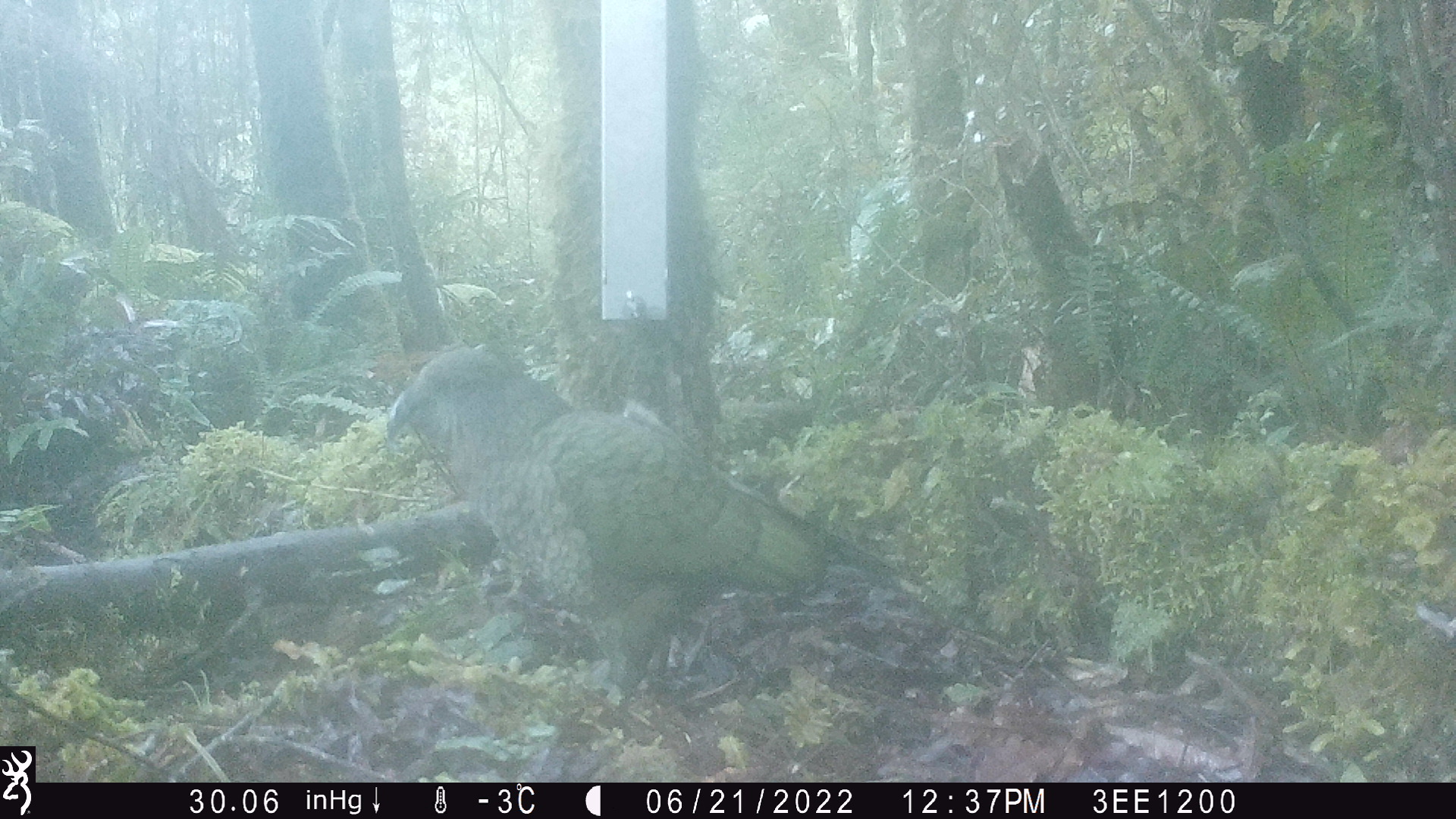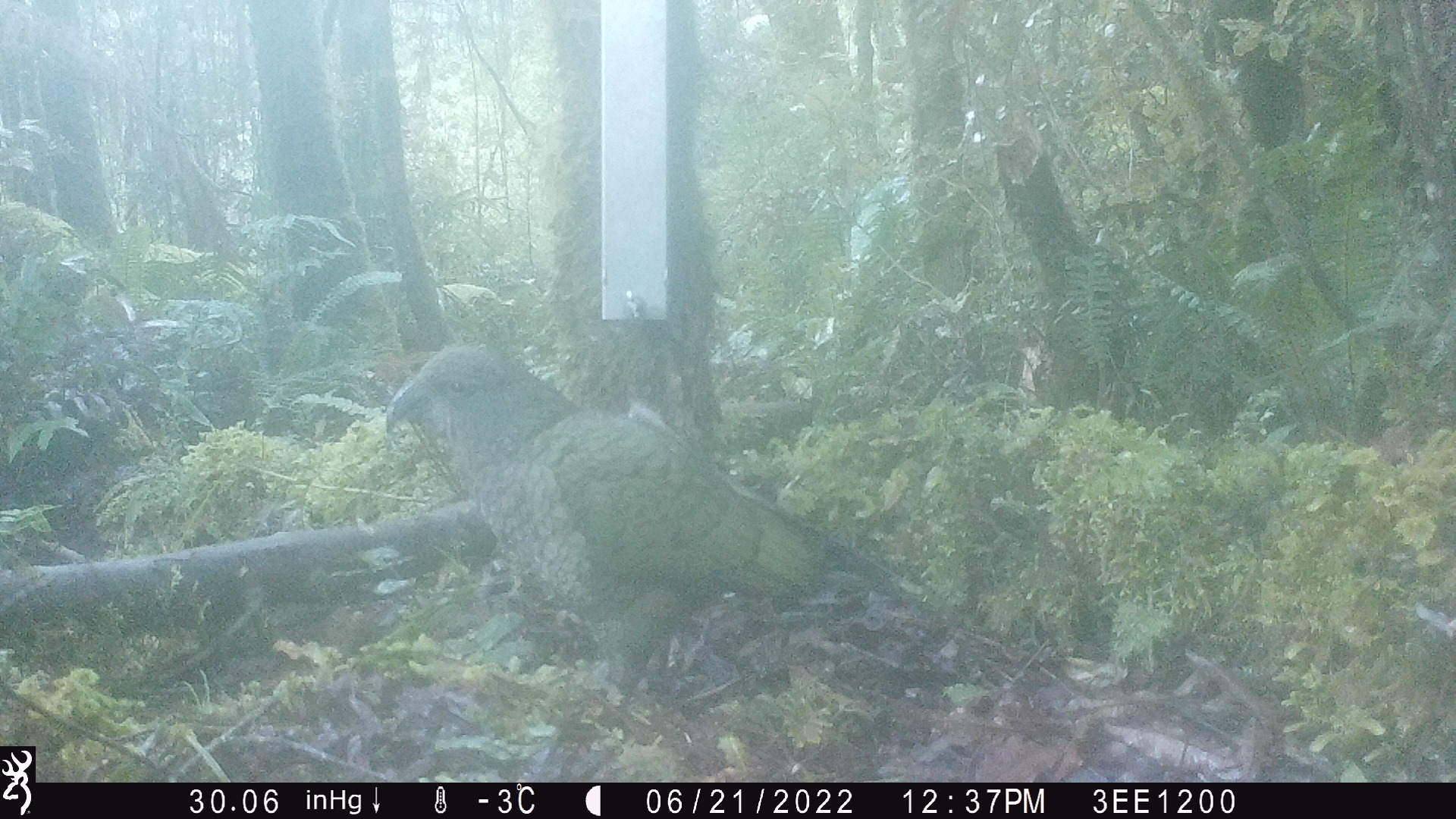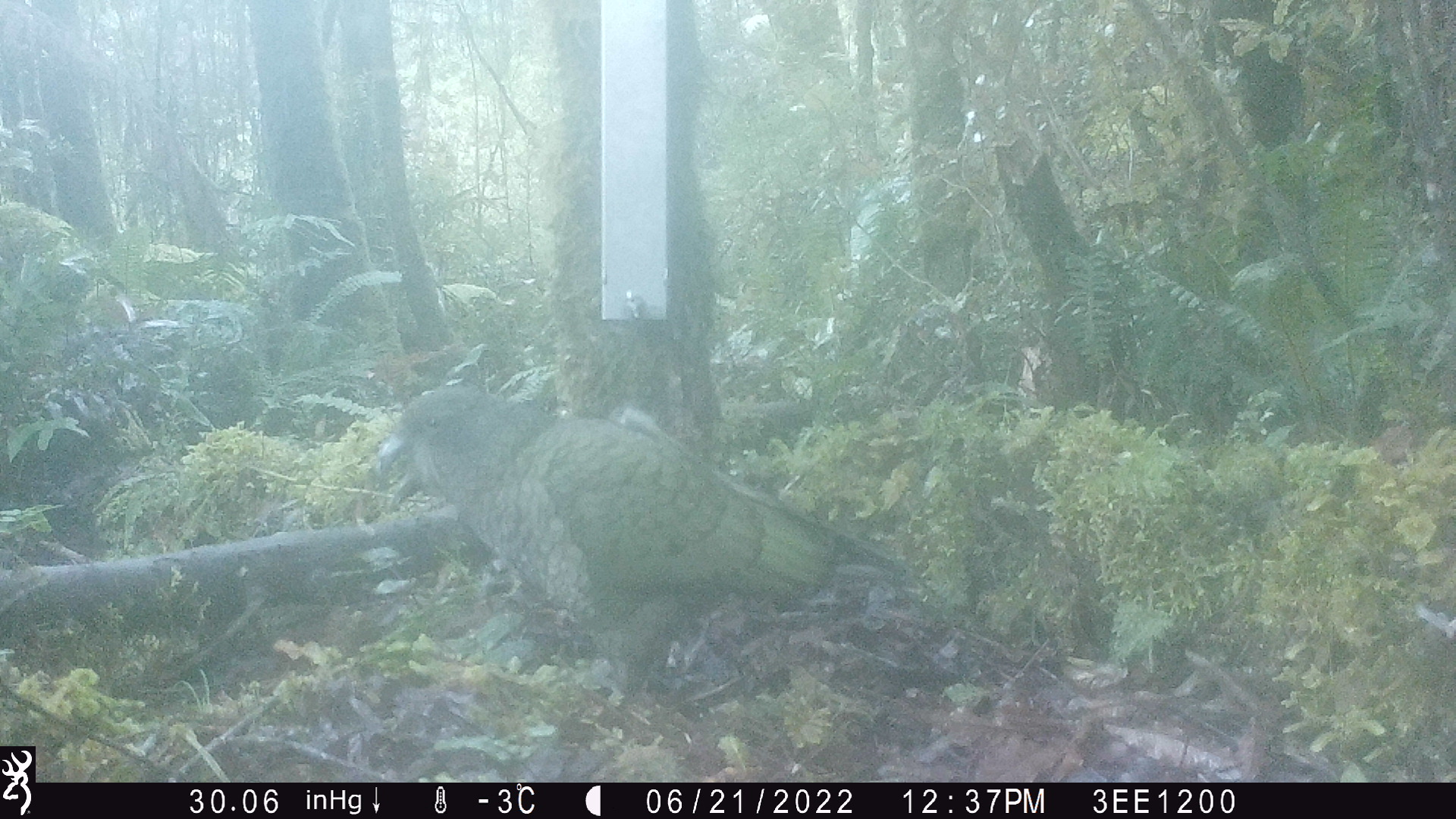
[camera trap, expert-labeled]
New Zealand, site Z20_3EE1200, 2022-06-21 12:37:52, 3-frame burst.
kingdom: Animalia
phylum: Chordata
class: Aves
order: Psittaciformes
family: Strigopidae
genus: Nestor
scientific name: Nestor notabilis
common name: kea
Kea (Nestor notabilis).